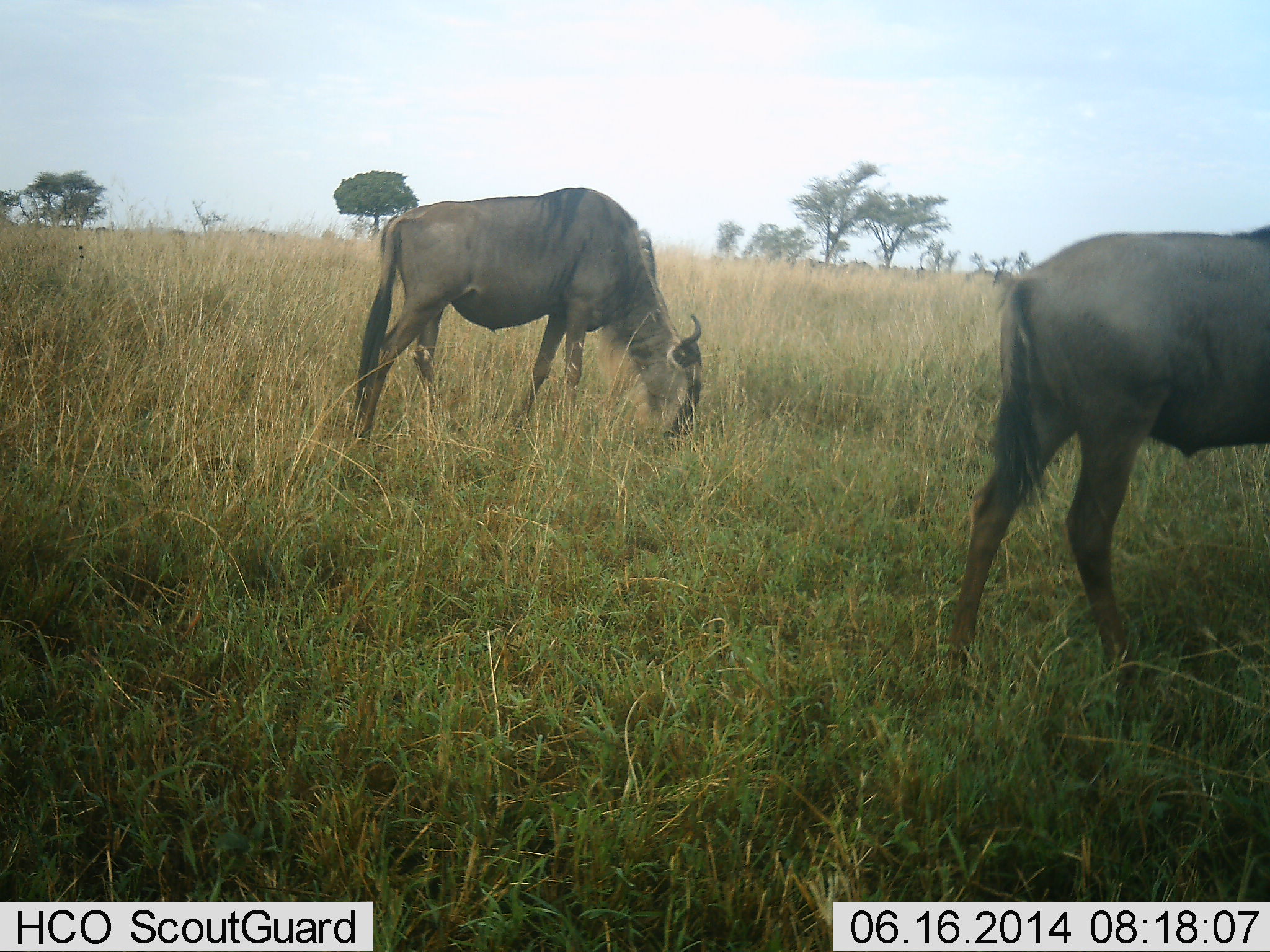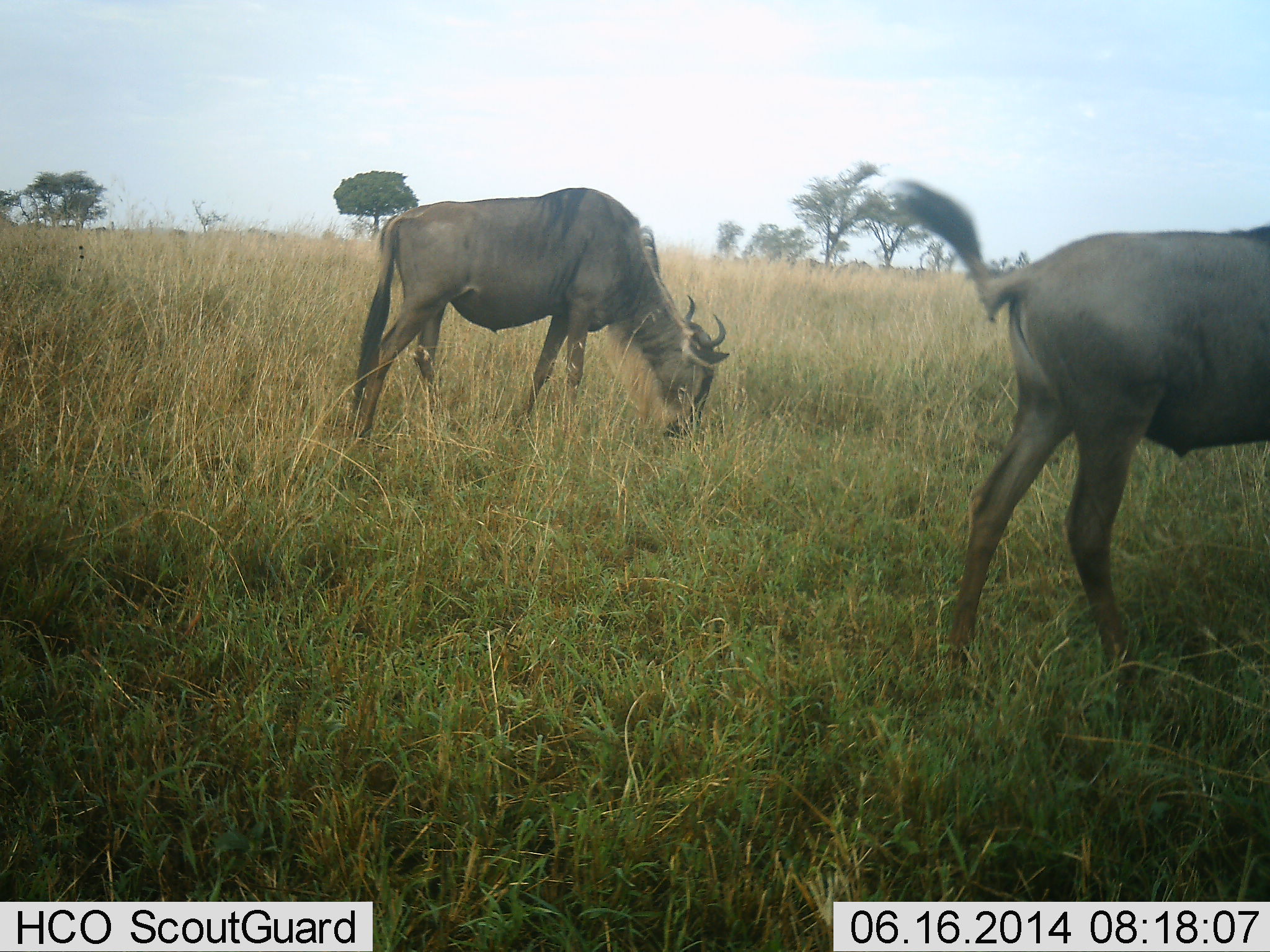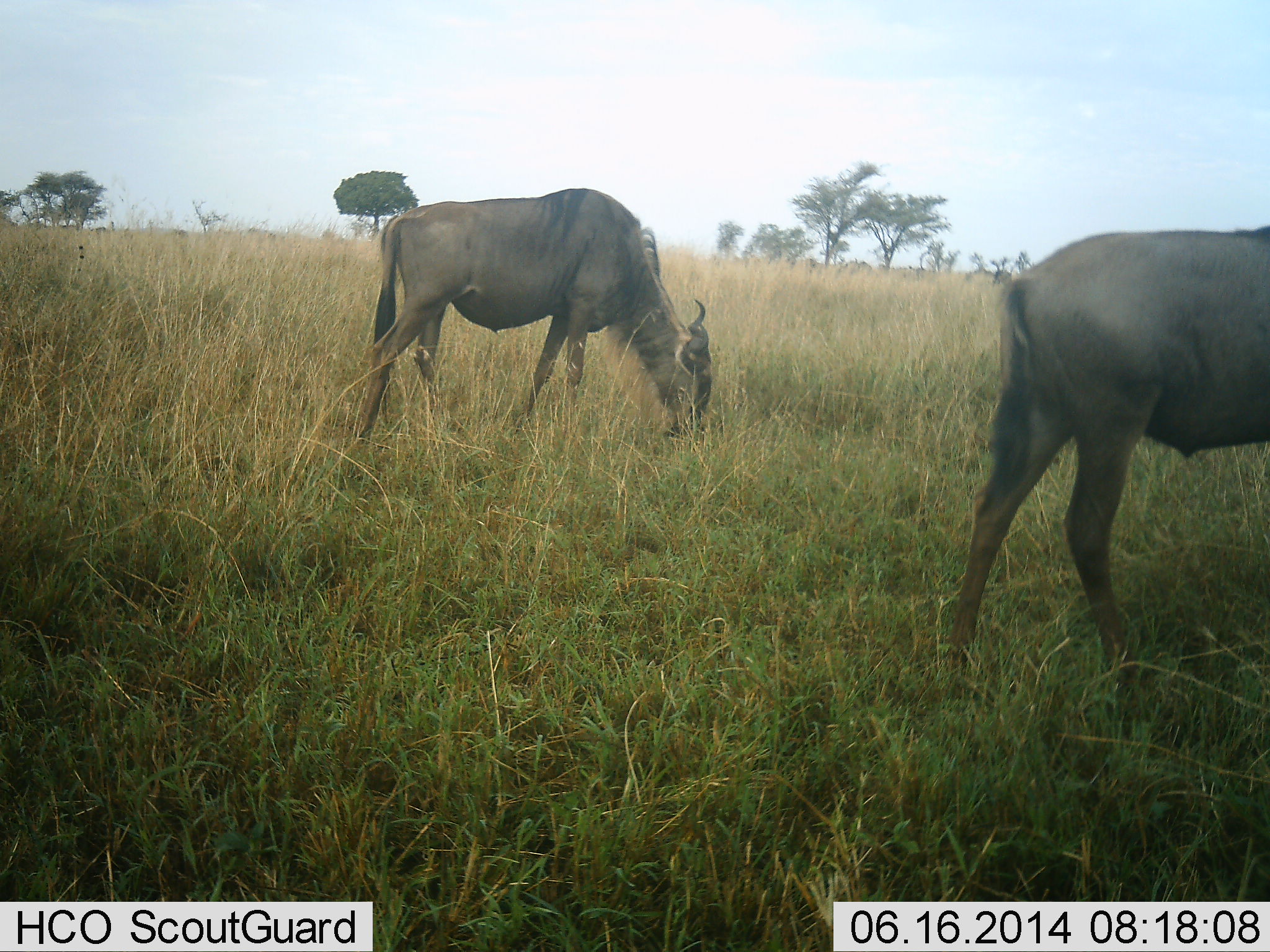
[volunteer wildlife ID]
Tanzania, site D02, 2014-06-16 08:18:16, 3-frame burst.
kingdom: Animalia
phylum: Chordata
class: Mammalia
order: Artiodactyla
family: Bovidae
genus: Connochaetes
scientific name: Connochaetes taurinus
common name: blue wildebeest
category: wildebeest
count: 2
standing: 40%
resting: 0%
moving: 0%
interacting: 0%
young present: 0%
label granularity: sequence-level